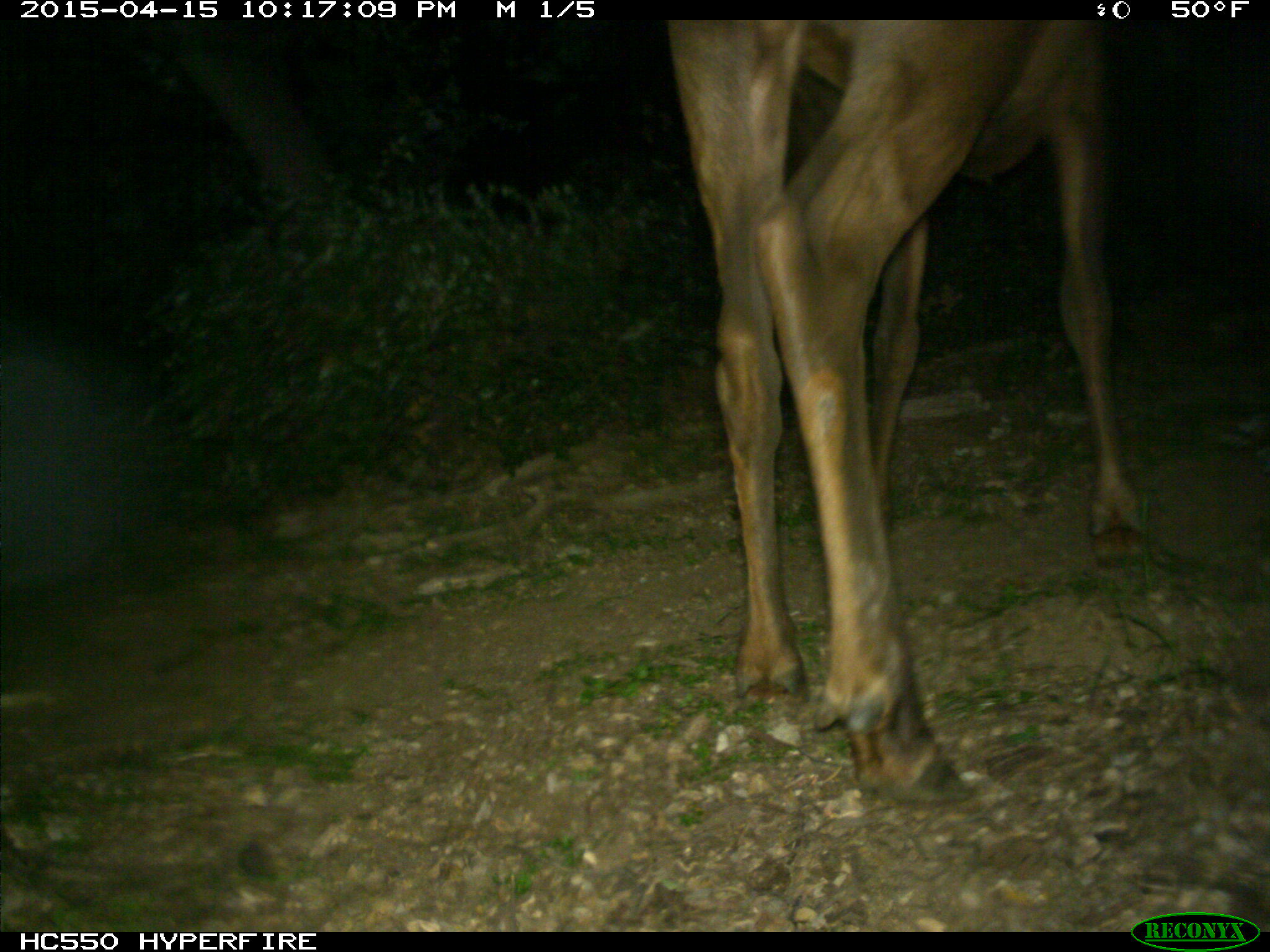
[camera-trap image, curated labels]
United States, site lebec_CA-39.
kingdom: Animalia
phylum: Chordata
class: Mammalia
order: Artiodactyla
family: Cervidae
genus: Cervus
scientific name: Cervus canadensis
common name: elk